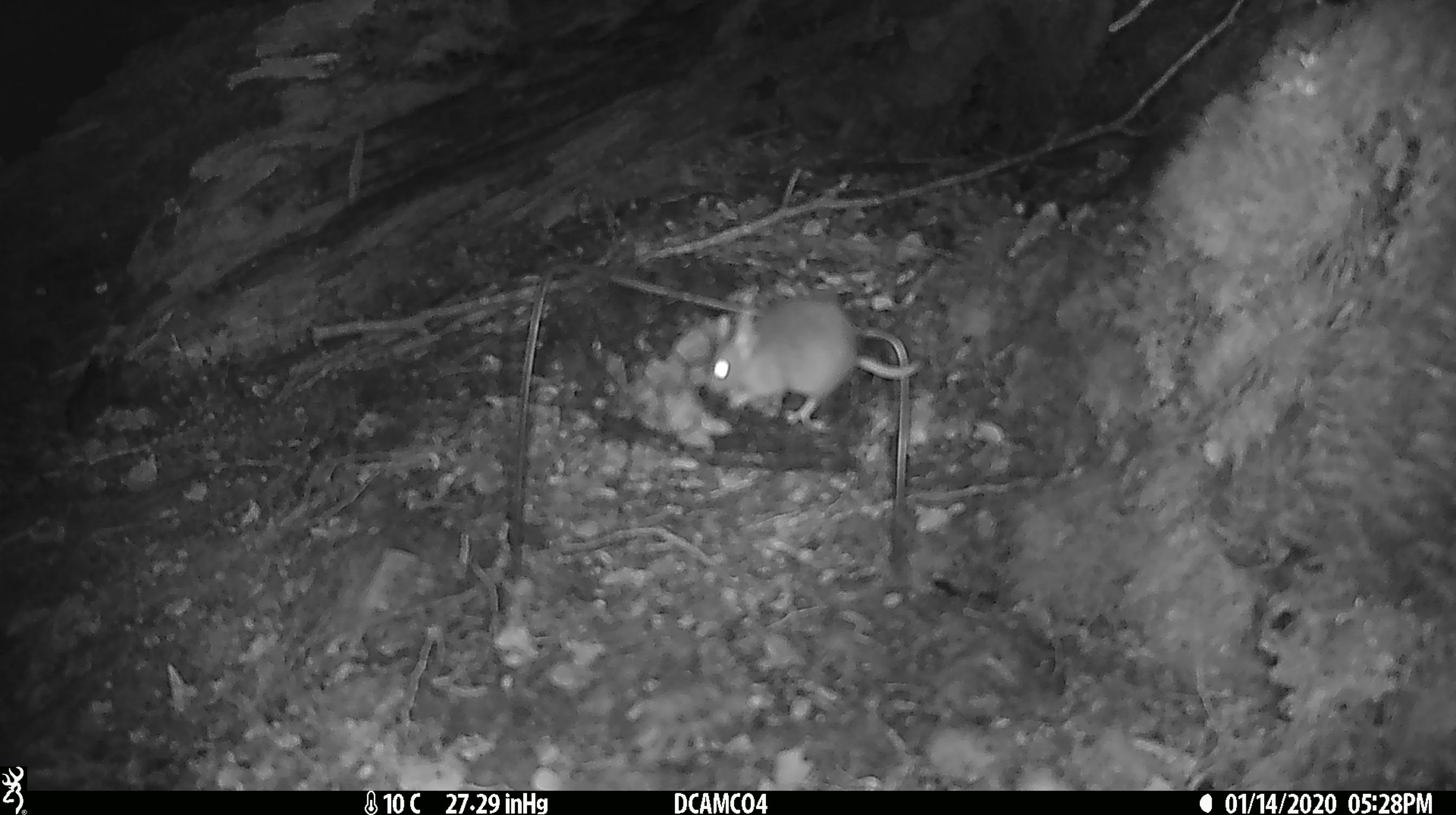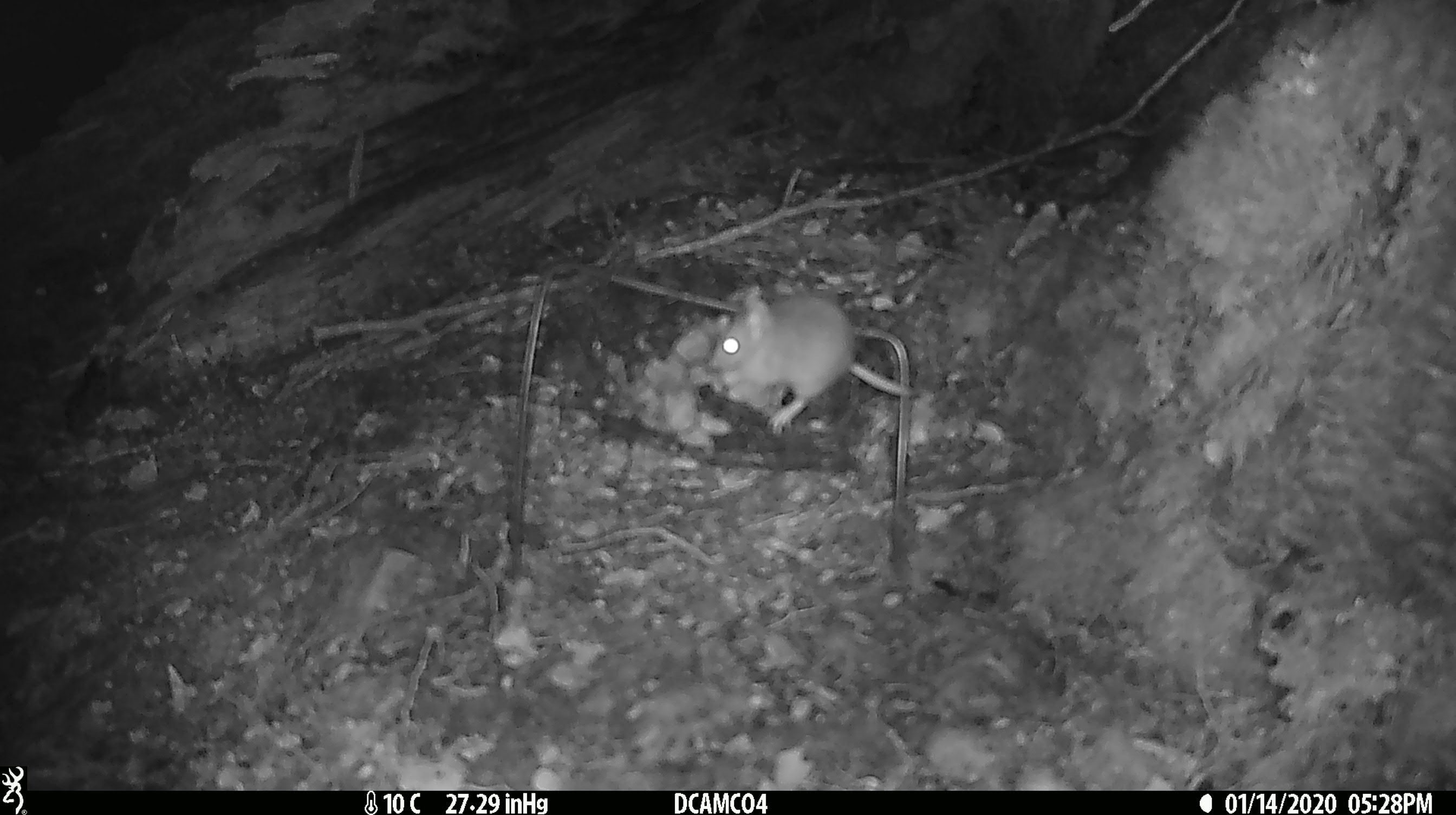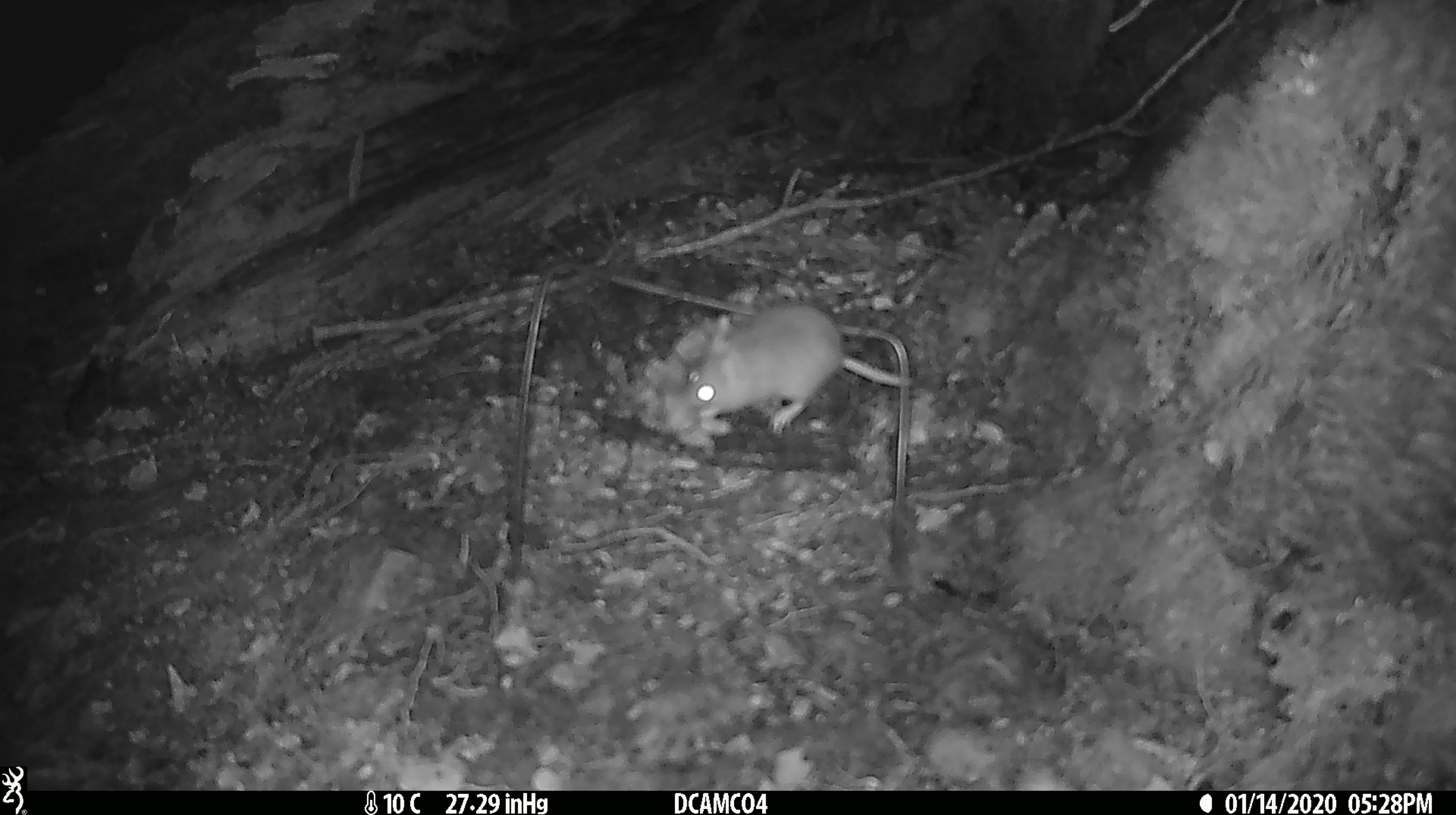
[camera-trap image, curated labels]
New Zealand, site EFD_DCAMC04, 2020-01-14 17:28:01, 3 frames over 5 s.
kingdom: Animalia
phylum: Chordata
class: Mammalia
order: Rodentia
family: Muridae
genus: Mus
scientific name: Mus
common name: mouse